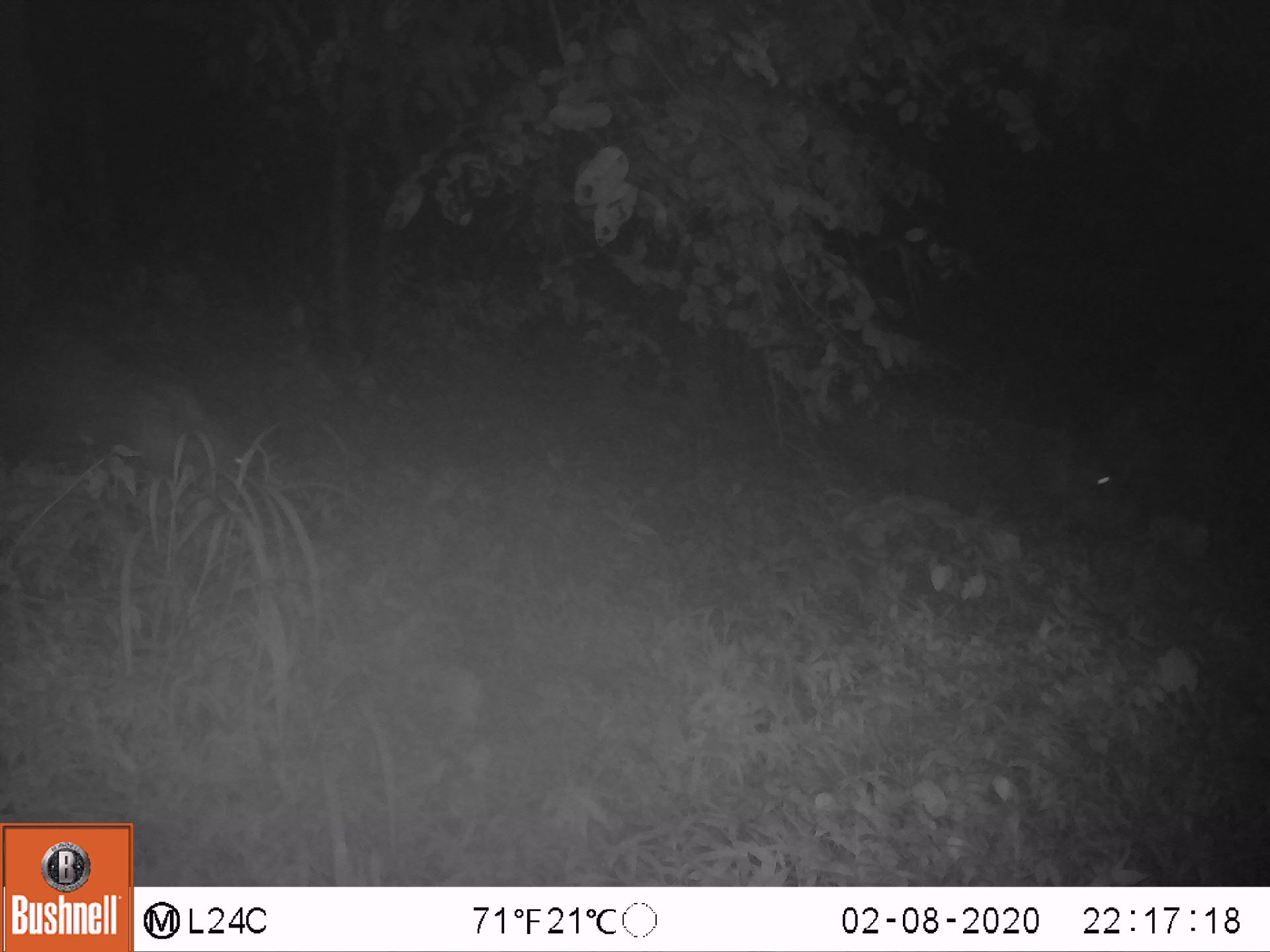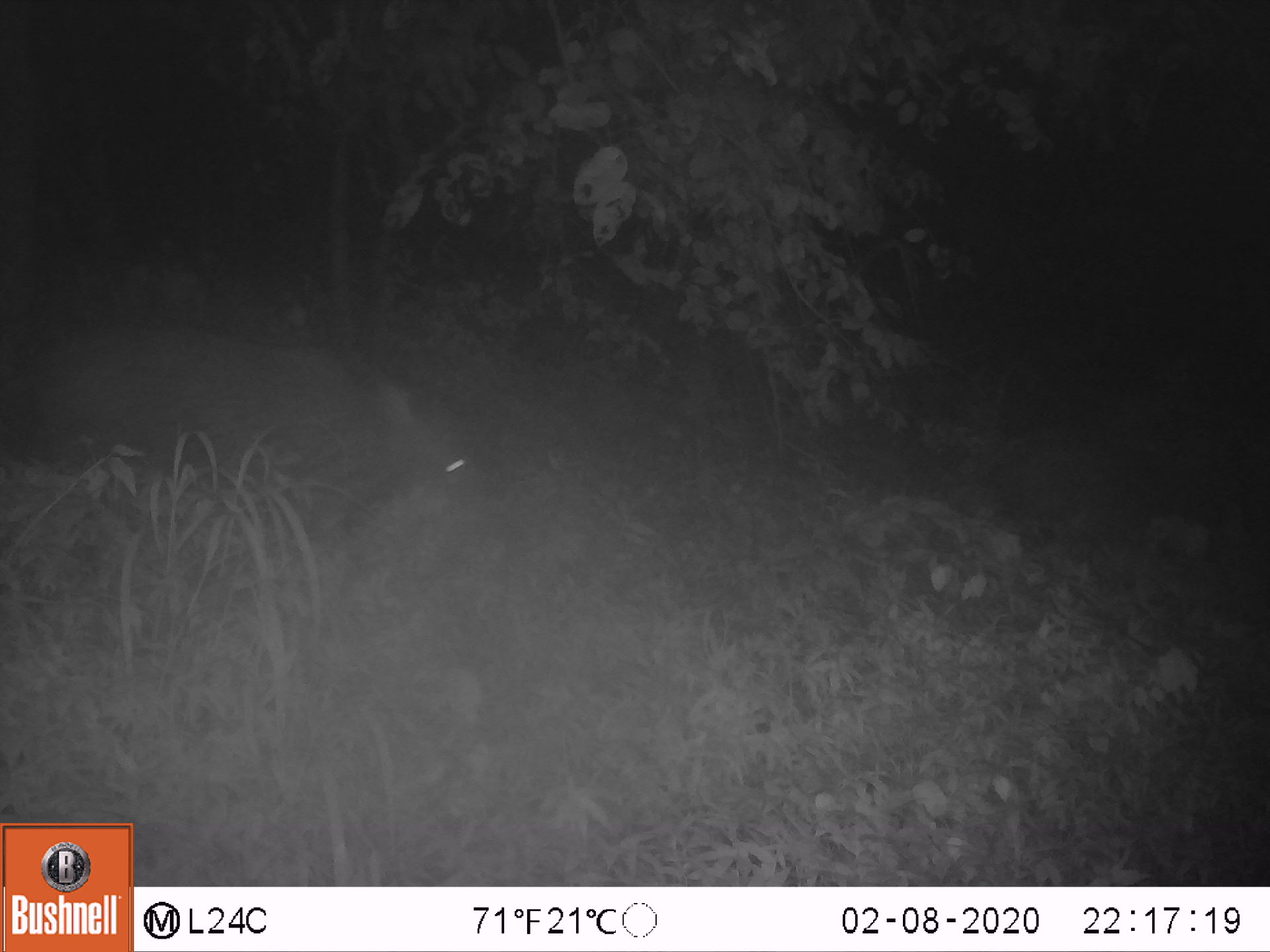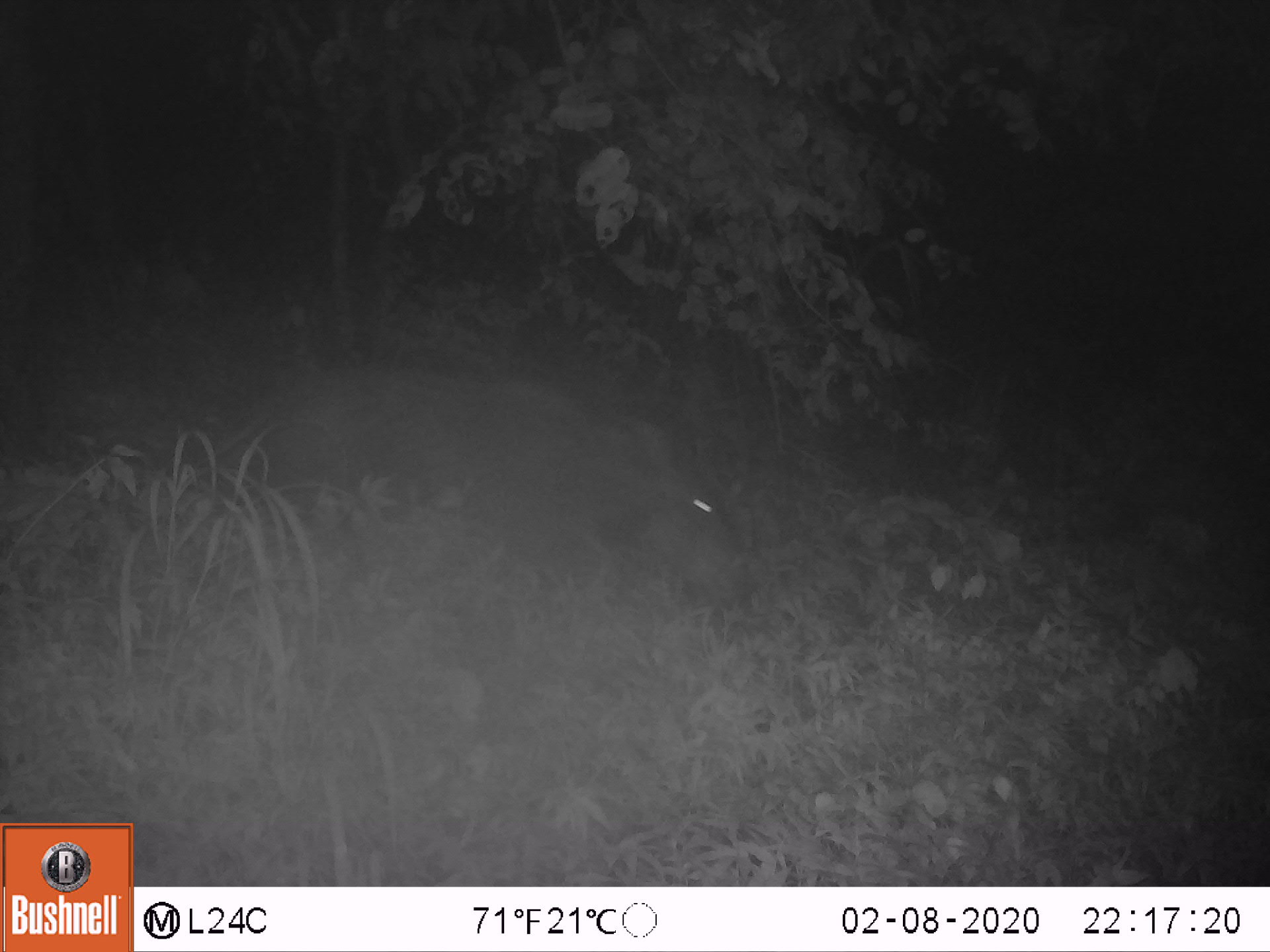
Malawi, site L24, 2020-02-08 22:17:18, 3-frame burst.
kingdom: Animalia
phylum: Chordata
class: Mammalia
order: Artiodactyla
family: Suidae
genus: Potamochoerus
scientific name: Potamochoerus larvatus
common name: bushpig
Bushpig (Potamochoerus larvatus), count 1.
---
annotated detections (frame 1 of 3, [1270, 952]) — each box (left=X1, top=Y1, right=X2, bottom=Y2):
bushpig: (left=906, top=401, right=1149, bottom=546)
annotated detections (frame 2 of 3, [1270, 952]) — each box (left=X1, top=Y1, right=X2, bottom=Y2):
bushpig: (left=31, top=315, right=485, bottom=539)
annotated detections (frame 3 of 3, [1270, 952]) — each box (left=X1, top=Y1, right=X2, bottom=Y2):
bushpig: (left=244, top=360, right=742, bottom=608)